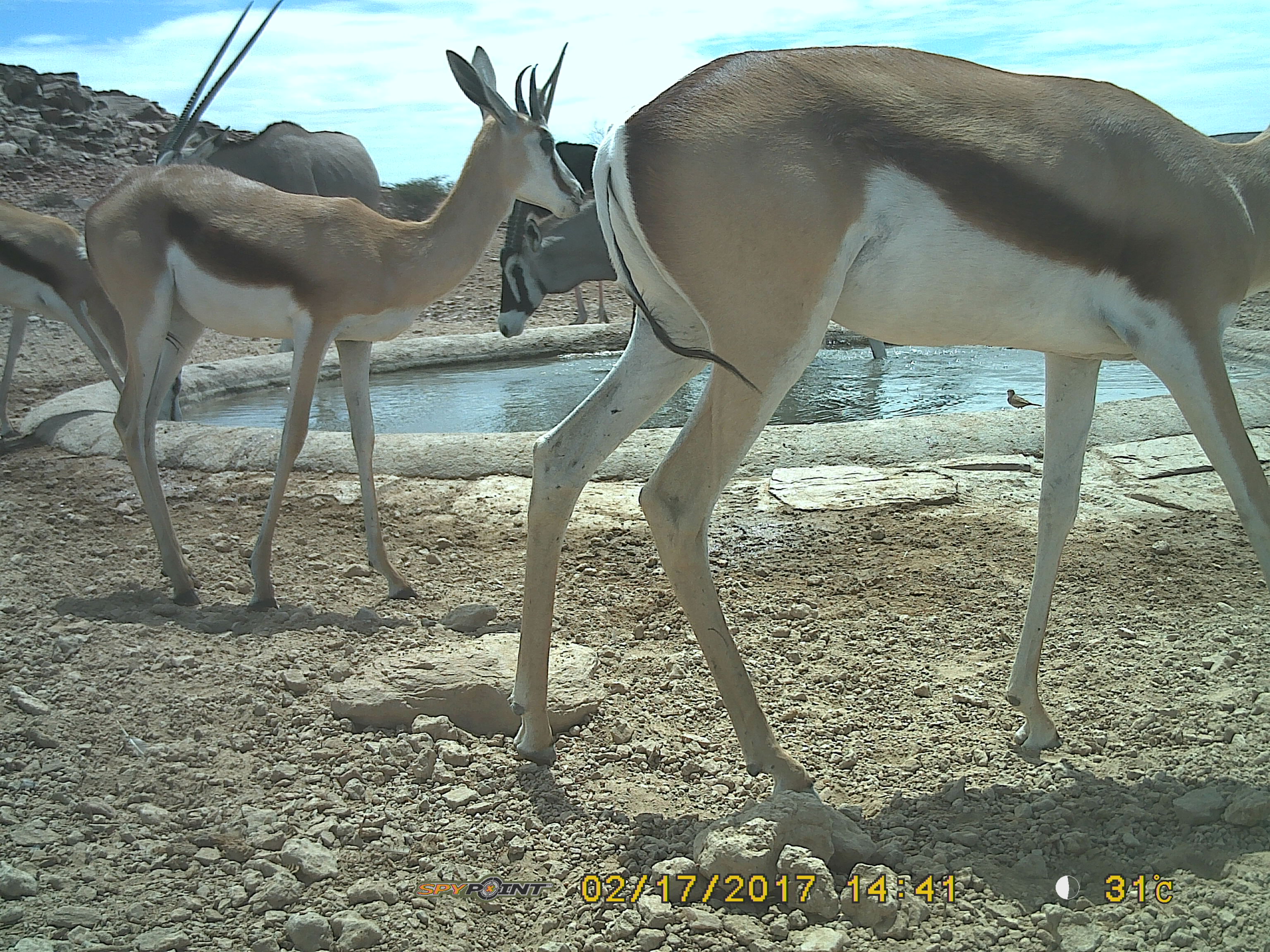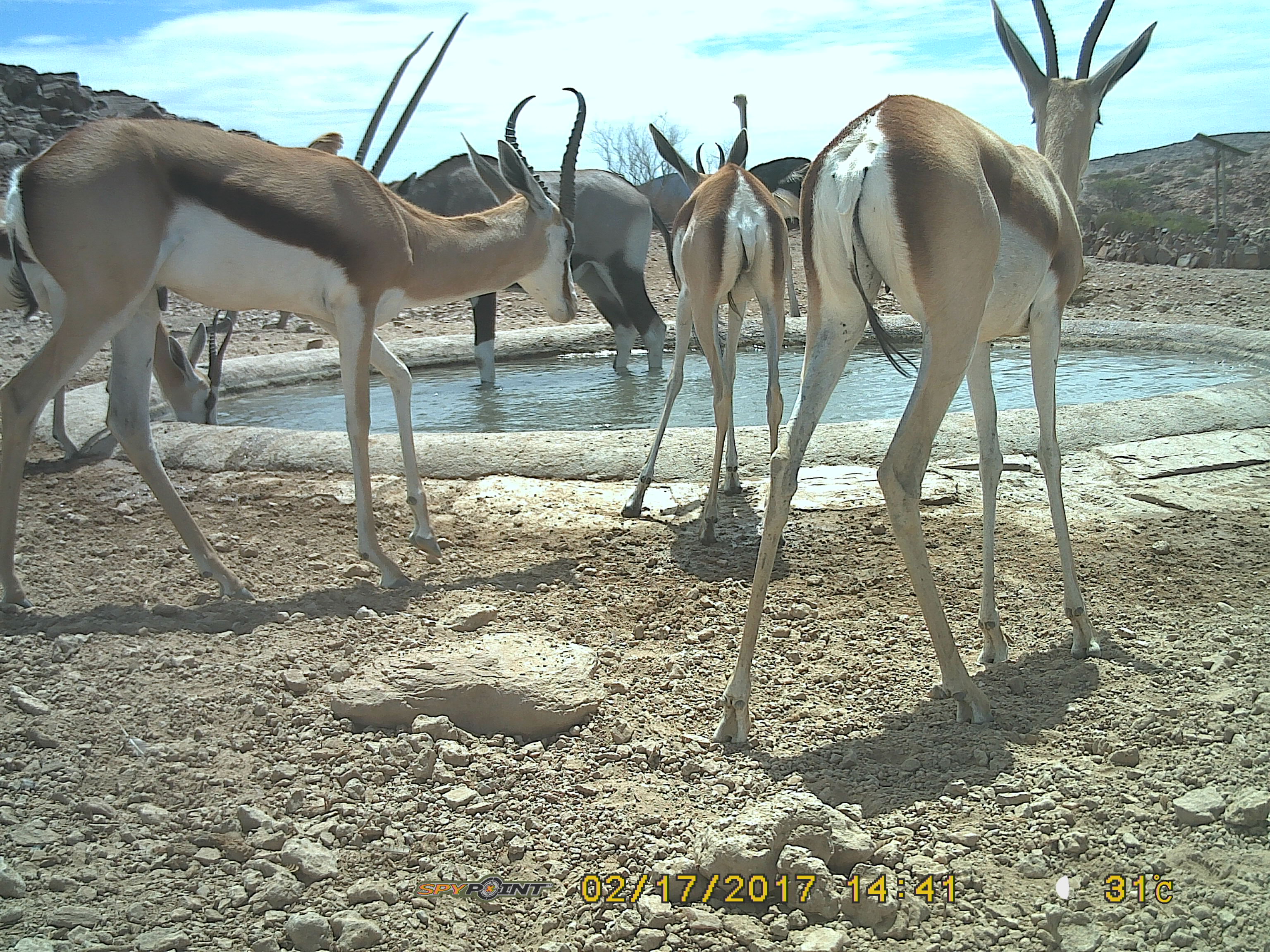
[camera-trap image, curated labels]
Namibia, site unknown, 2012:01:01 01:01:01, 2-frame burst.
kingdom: Animalia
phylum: Chordata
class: Mammalia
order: Artiodactyla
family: Bovidae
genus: Antidorcas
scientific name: Antidorcas marsupialis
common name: springbok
Antidorcas marsupialis (springbok).